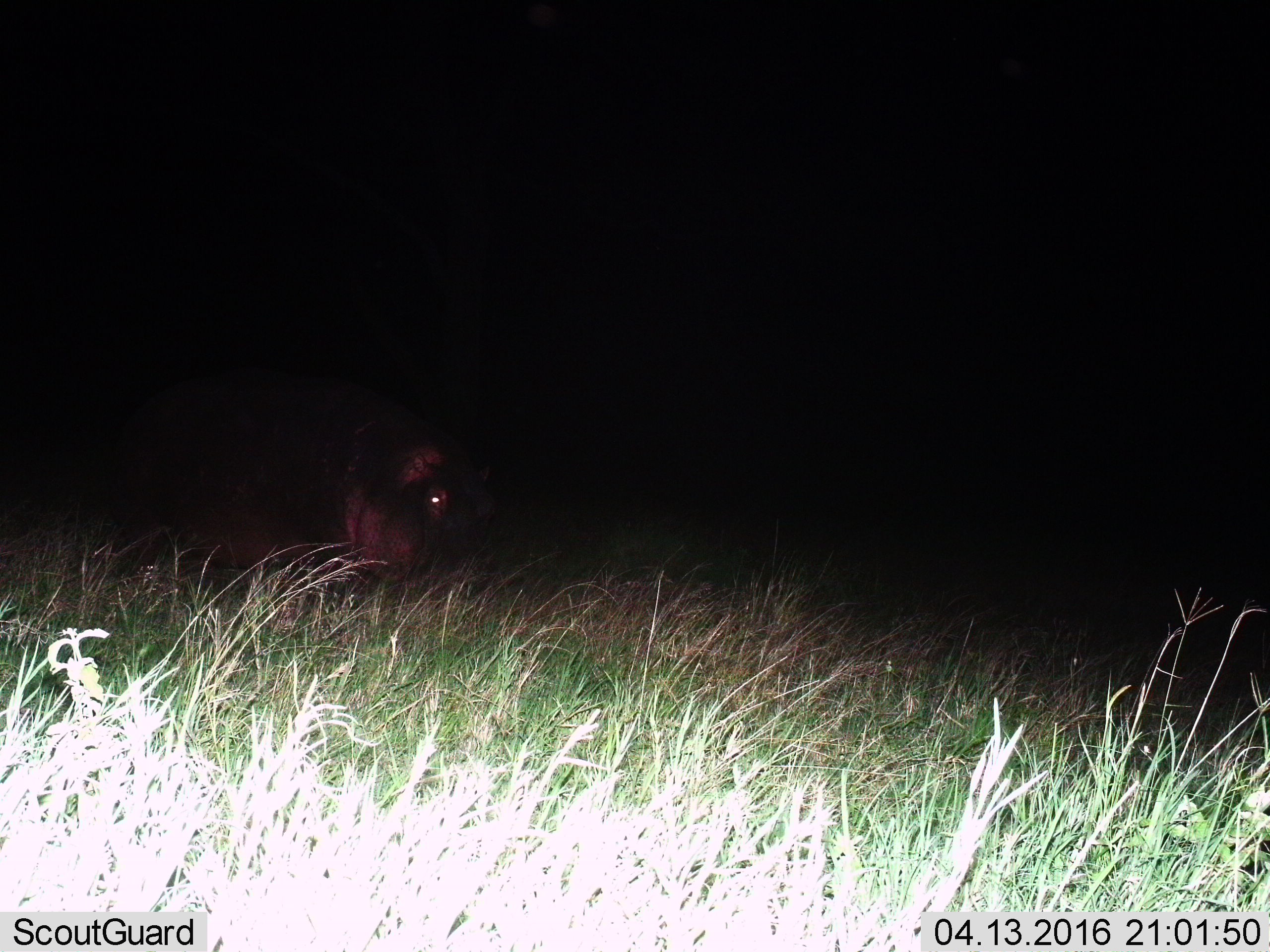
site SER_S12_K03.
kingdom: Animalia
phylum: Chordata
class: Mammalia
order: Artiodactyla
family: Hippopotamidae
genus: Hippopotamus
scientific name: Hippopotamus amphibius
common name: hippopotamus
Hippopotamus (Hippopotamus amphibius), count 1. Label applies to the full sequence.